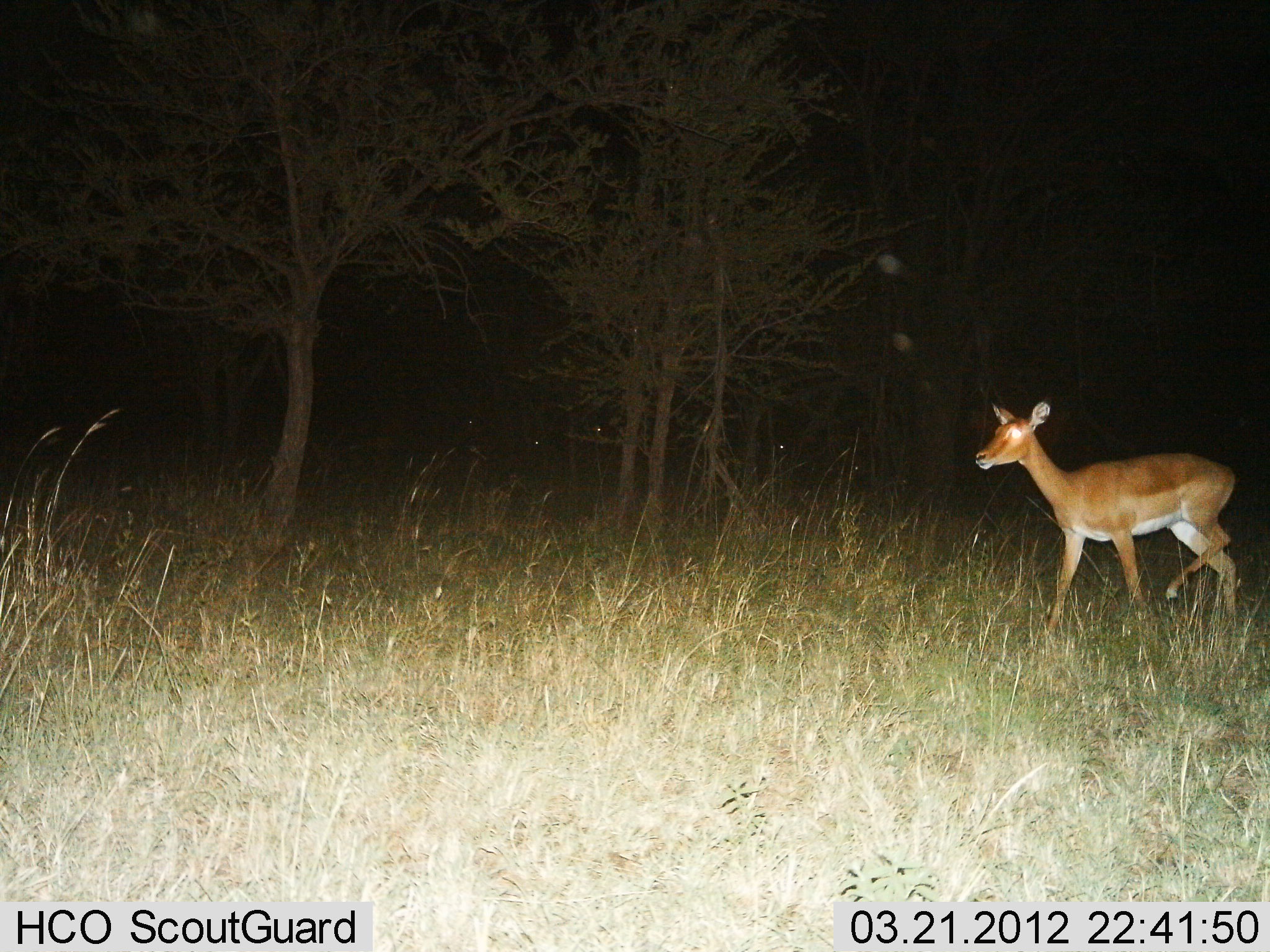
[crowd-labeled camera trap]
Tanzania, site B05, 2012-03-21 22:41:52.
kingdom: Animalia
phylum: Chordata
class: Mammalia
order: Artiodactyla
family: Bovidae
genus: Aepyceros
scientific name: Aepyceros melampus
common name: impala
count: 1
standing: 24%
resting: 0%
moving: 86%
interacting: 0%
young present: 0%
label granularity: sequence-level